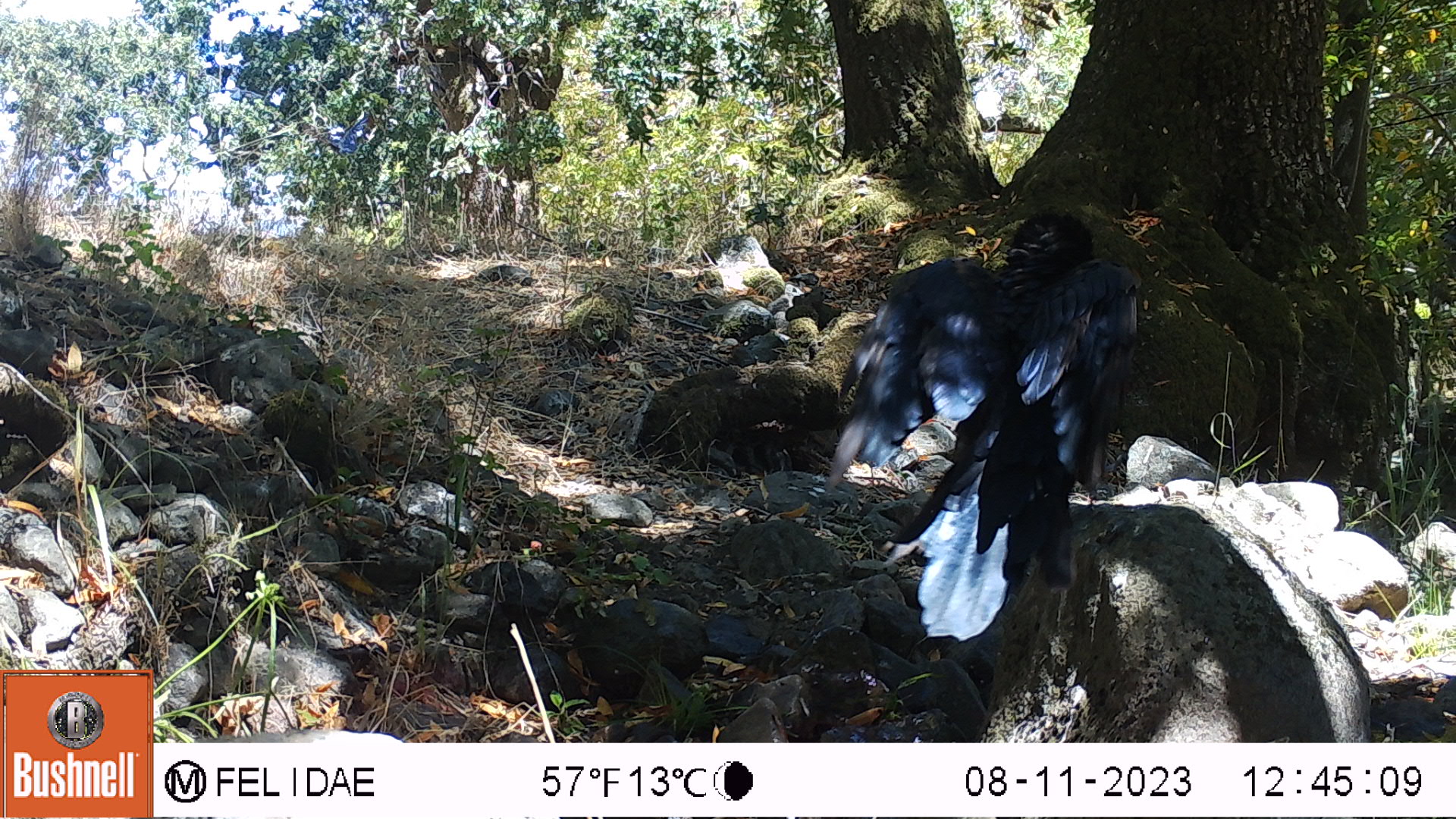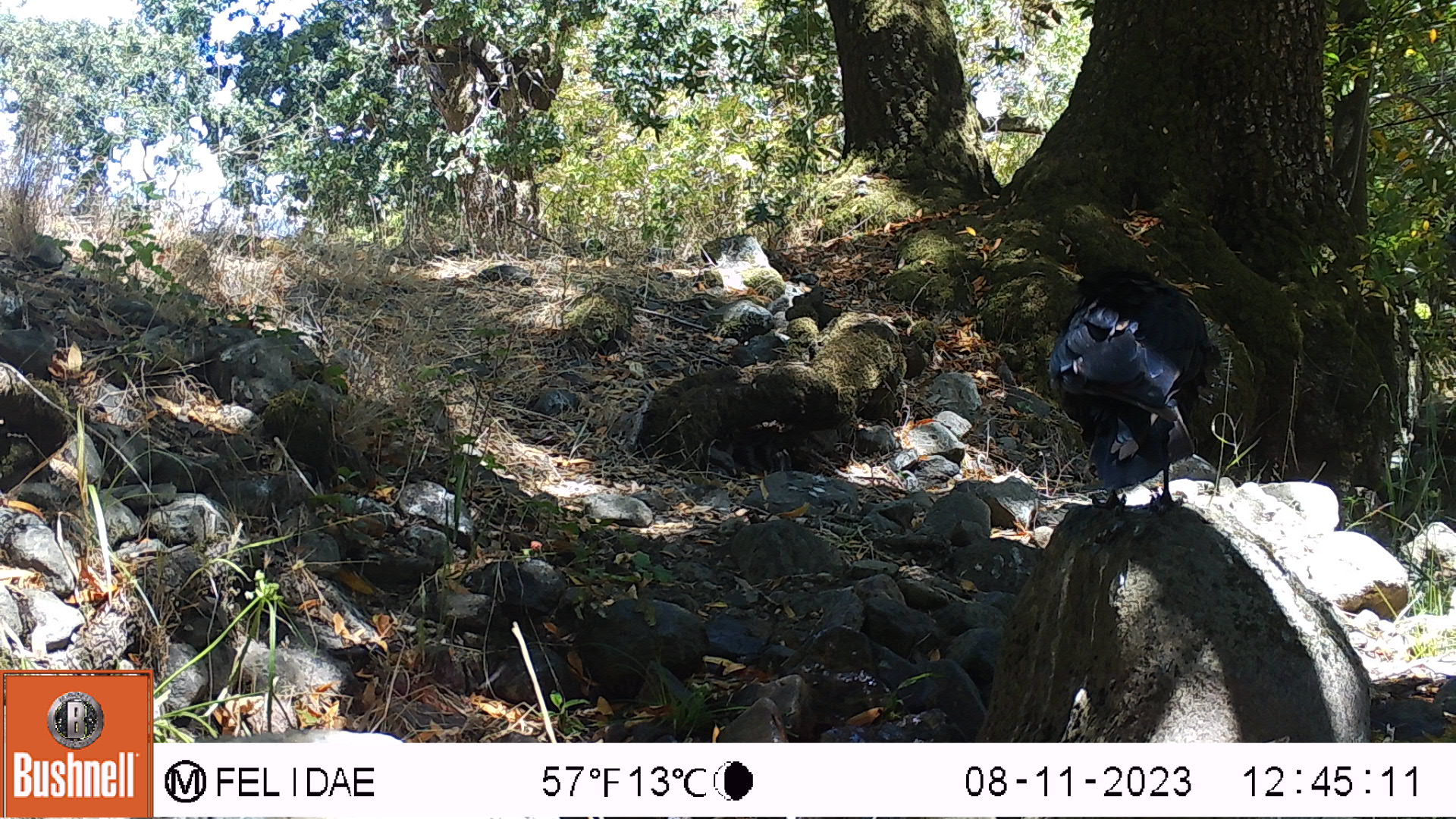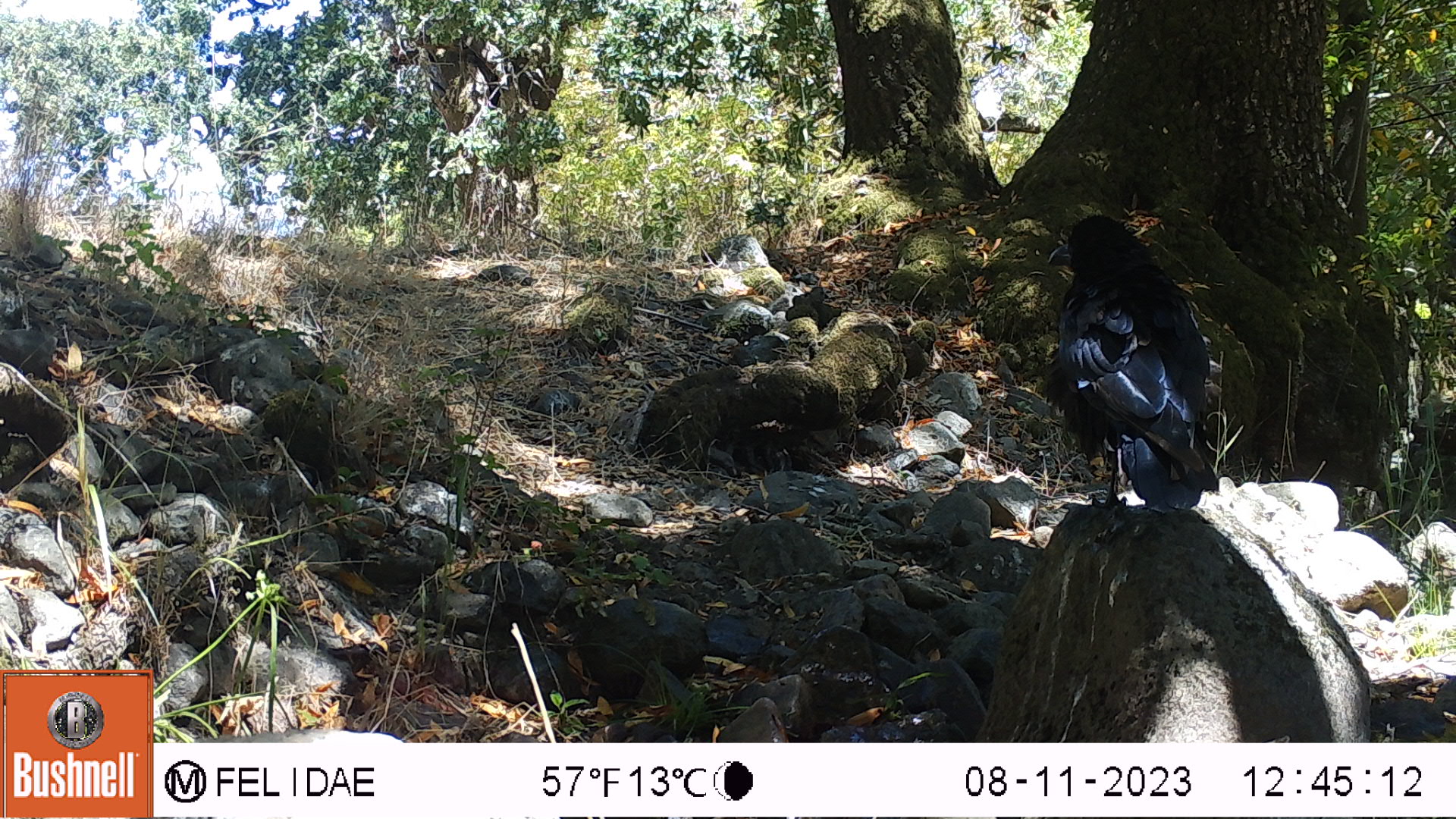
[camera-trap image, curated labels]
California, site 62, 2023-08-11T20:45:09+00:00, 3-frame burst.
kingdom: Animalia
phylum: Chordata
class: Aves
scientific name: Aves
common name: bird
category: unknown bird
Unknown bird (bird) (Aves).